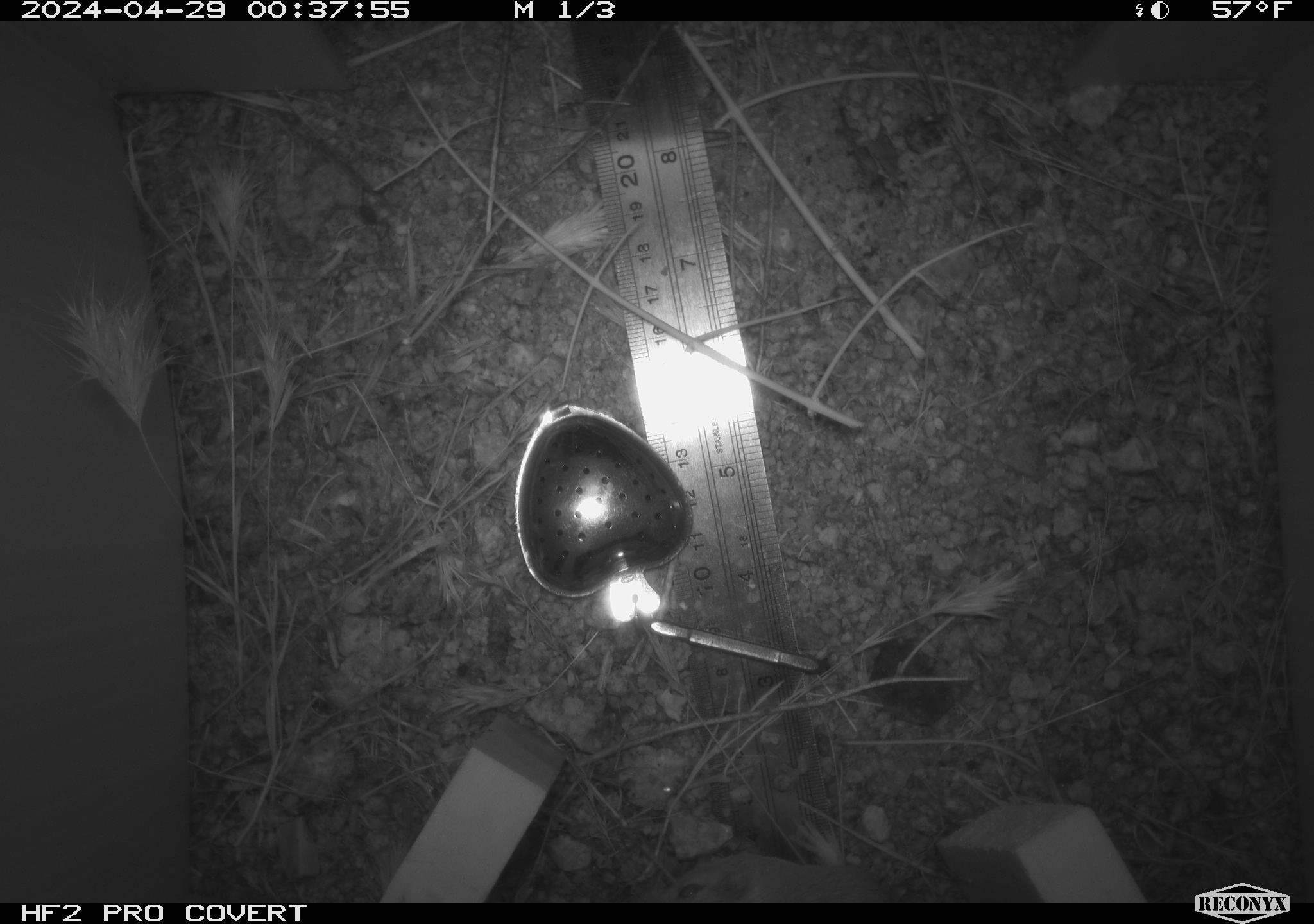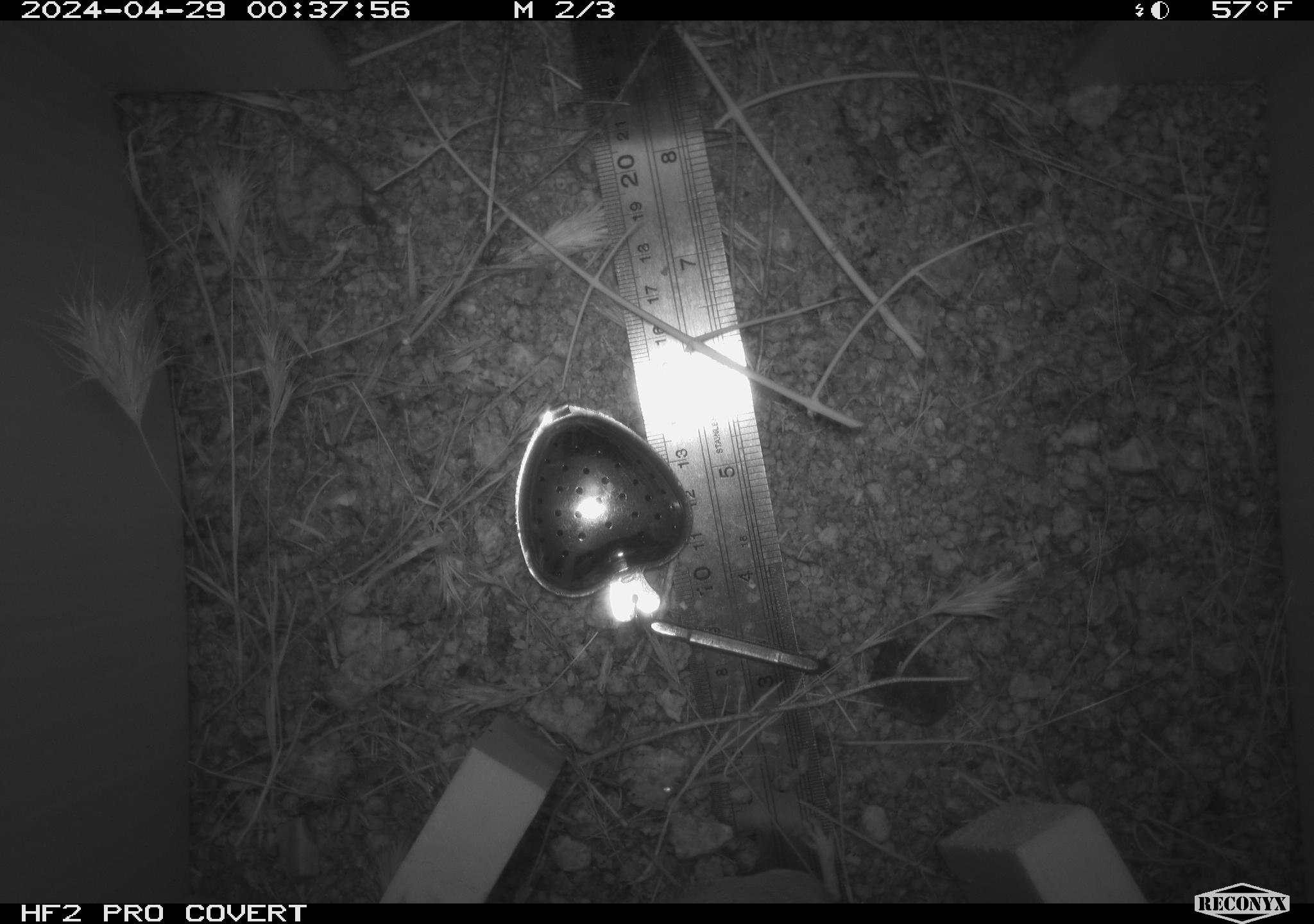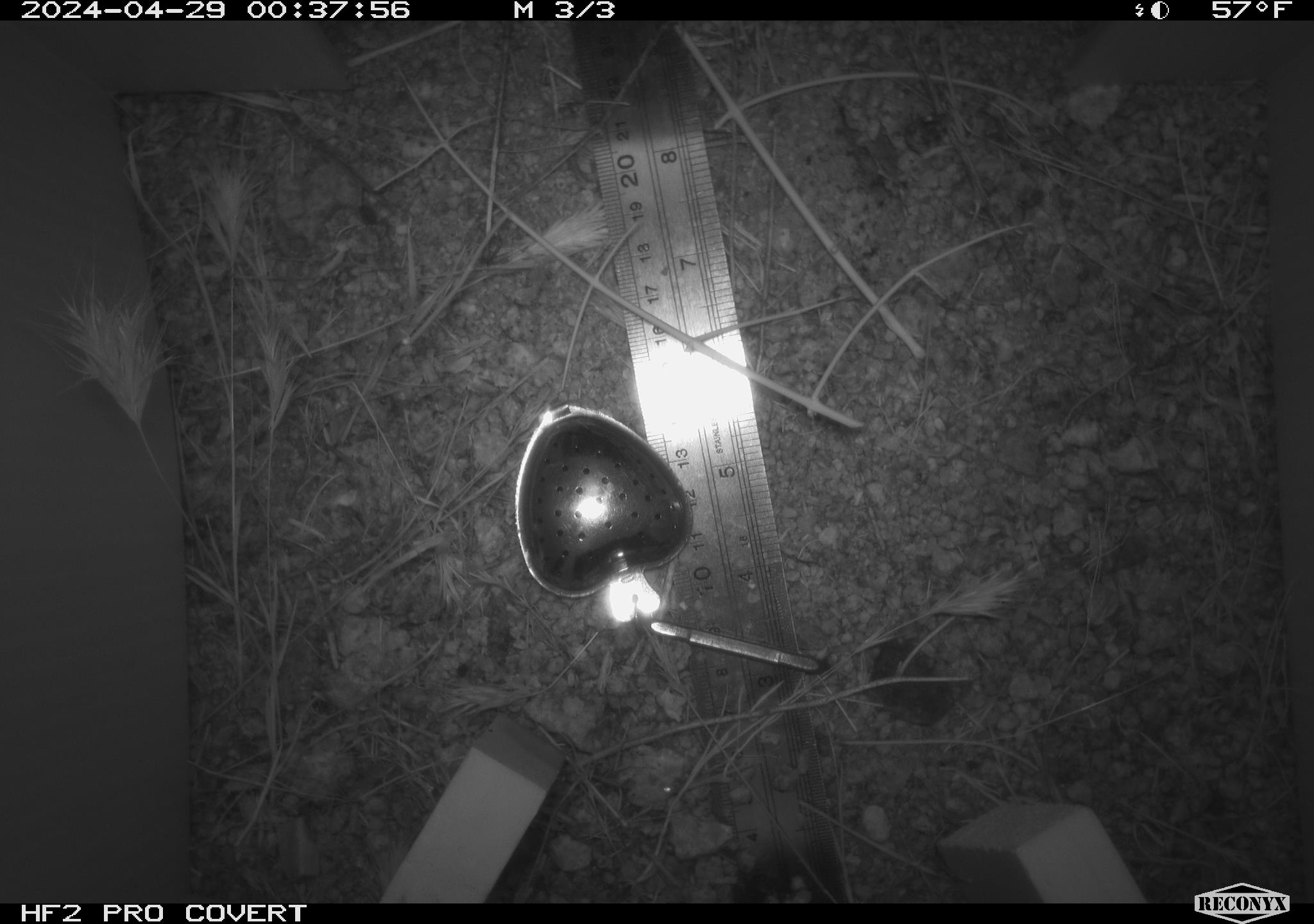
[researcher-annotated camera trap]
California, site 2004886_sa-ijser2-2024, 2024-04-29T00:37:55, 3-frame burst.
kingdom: Animalia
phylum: Chordata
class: Mammalia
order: Rodentia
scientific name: Rodentia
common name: woodrat or rat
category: woodrat or rat species